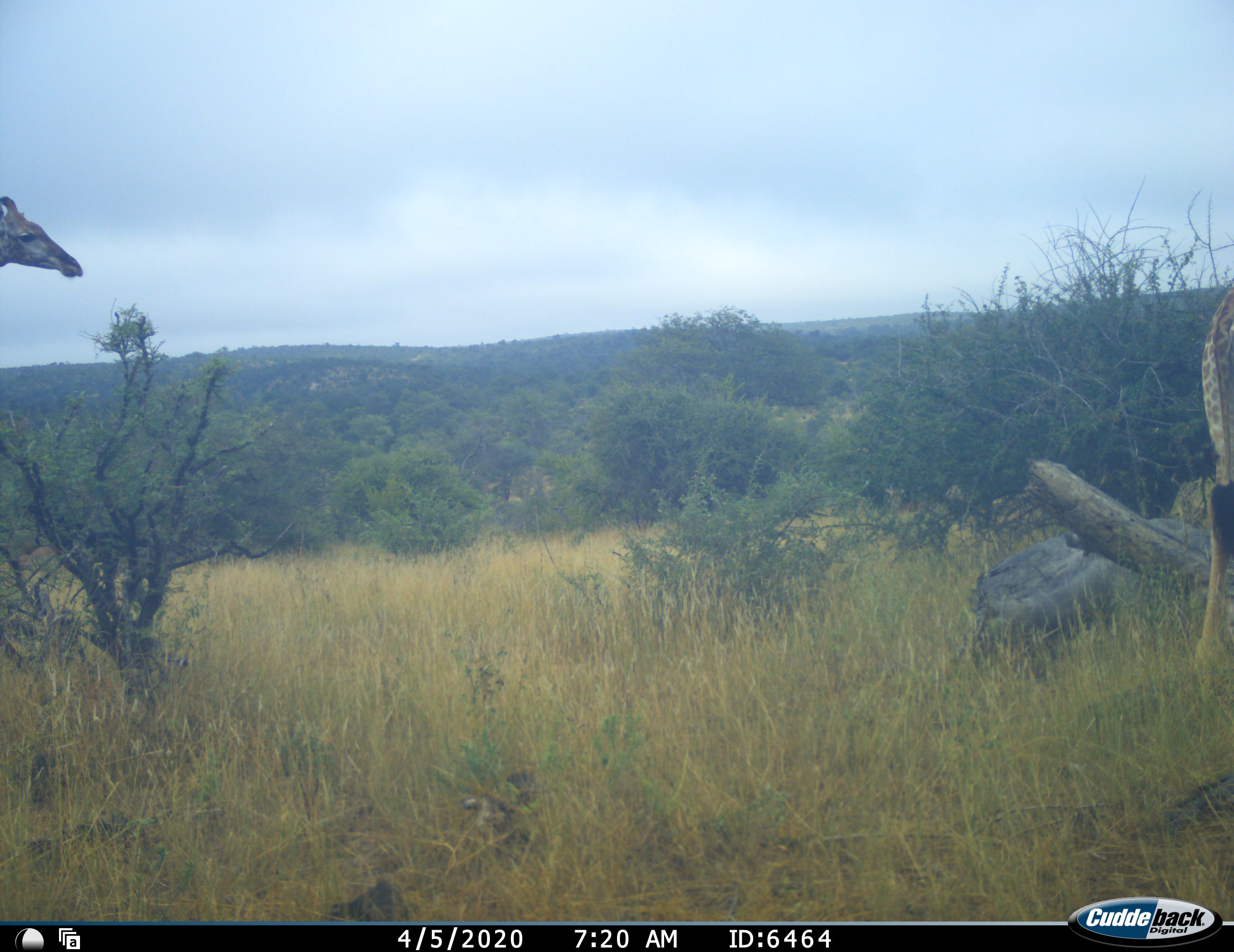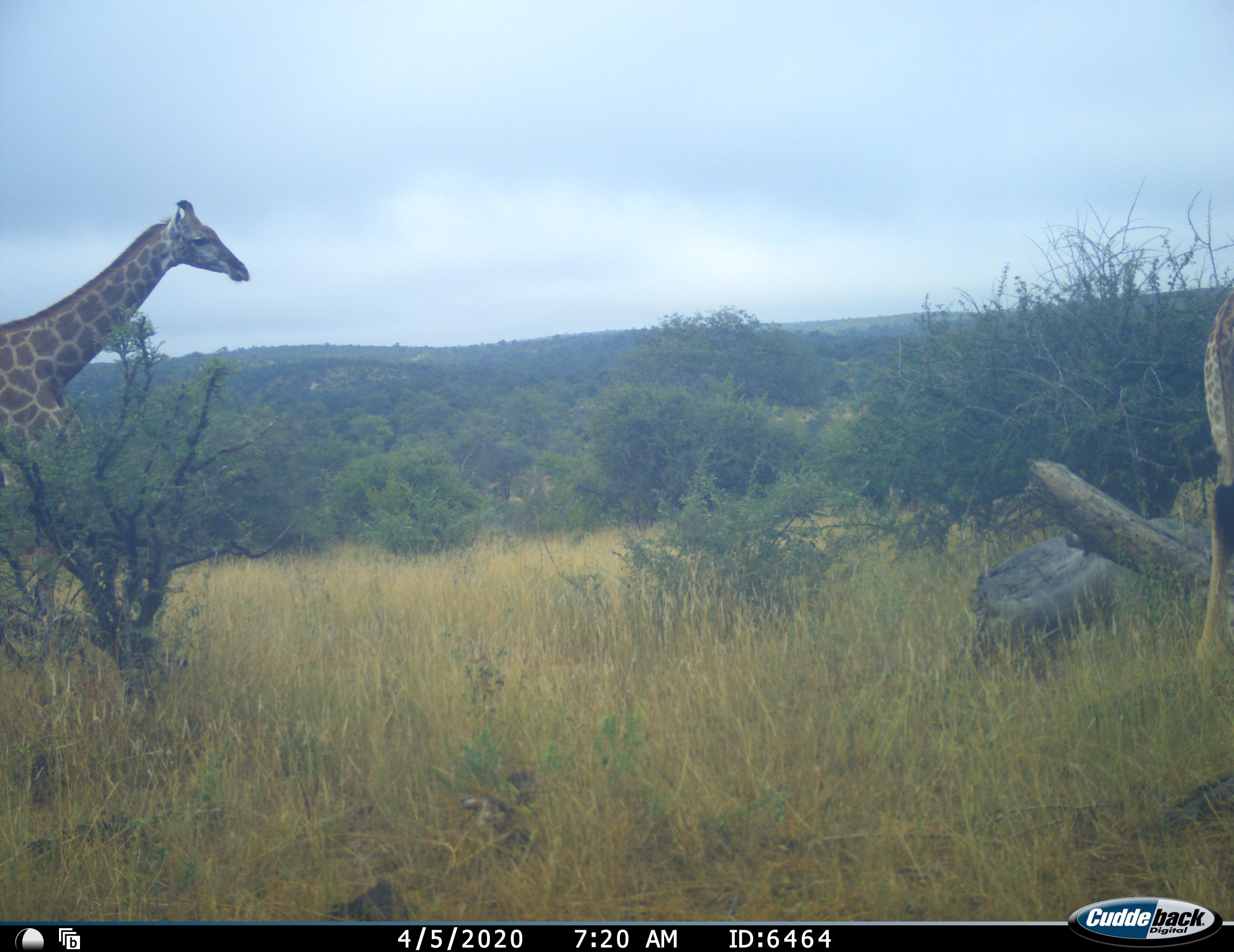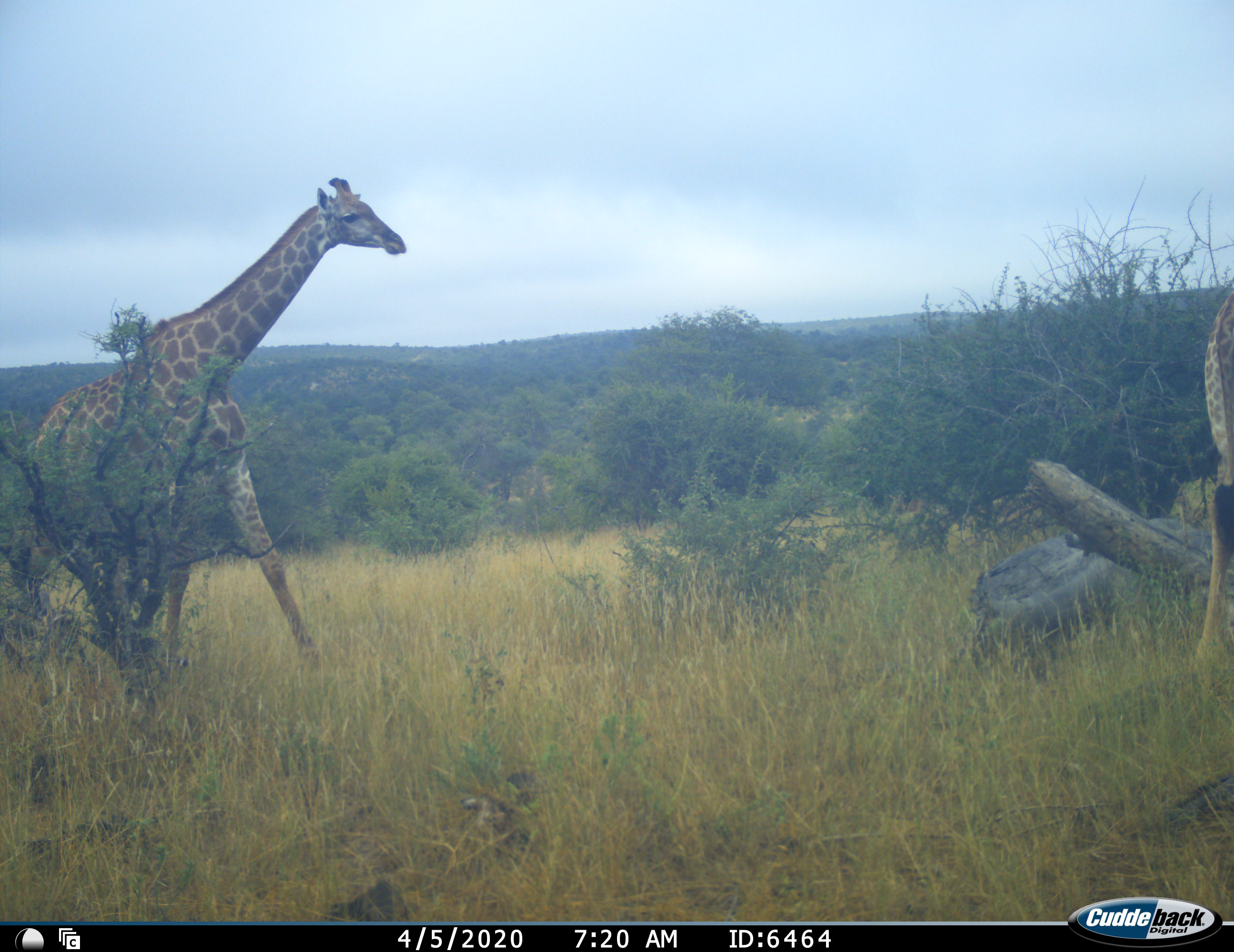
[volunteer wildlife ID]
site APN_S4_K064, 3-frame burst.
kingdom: Animalia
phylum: Chordata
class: Mammalia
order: Artiodactyla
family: Giraffidae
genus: Giraffa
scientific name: Giraffa camelopardalis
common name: giraffe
Giraffe (Giraffa camelopardalis), count 2. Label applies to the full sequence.